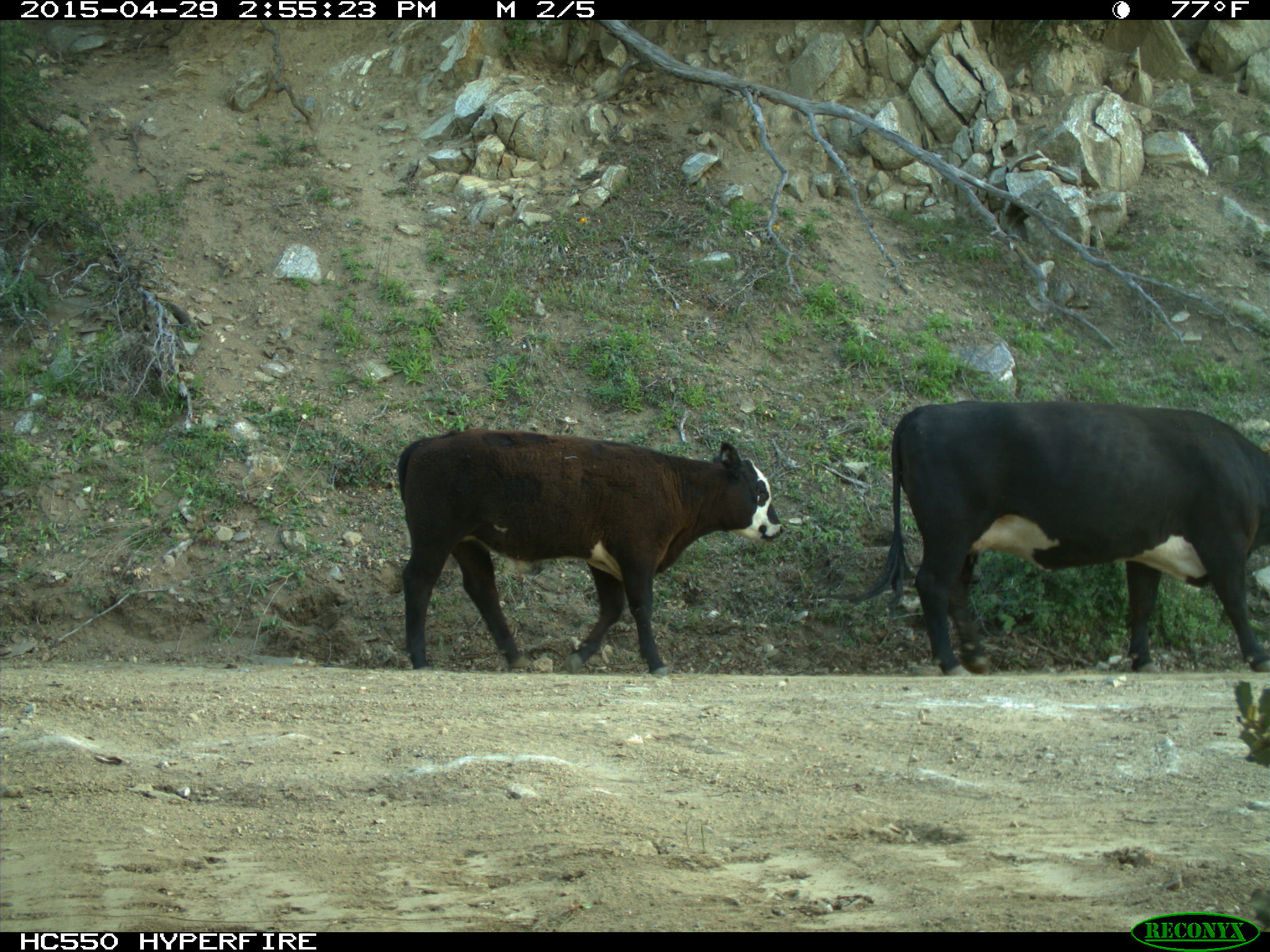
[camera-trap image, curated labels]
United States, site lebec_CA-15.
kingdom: Animalia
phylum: Chordata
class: Mammalia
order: Artiodactyla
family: Bovidae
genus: Bos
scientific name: Bos taurus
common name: domestic cow